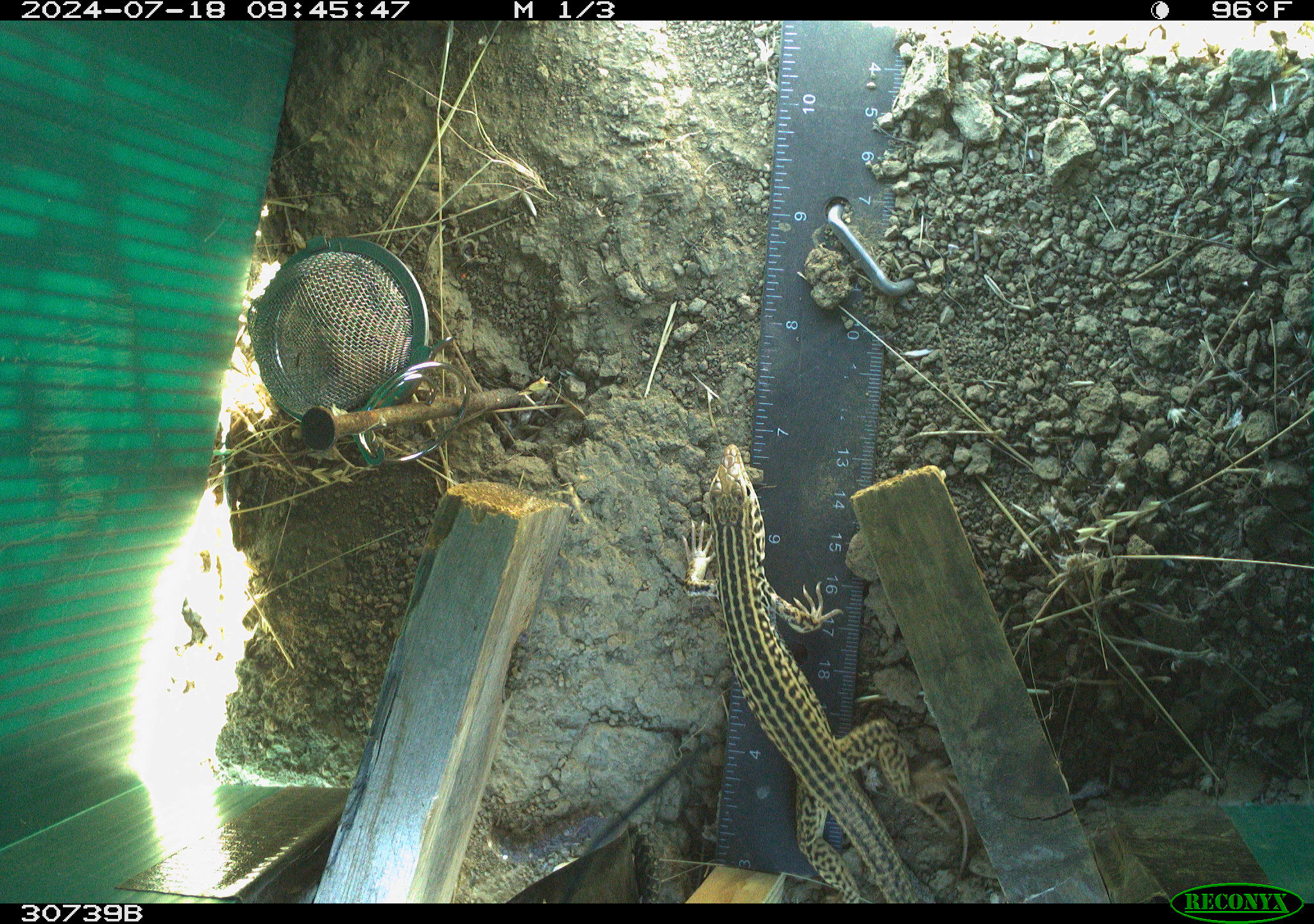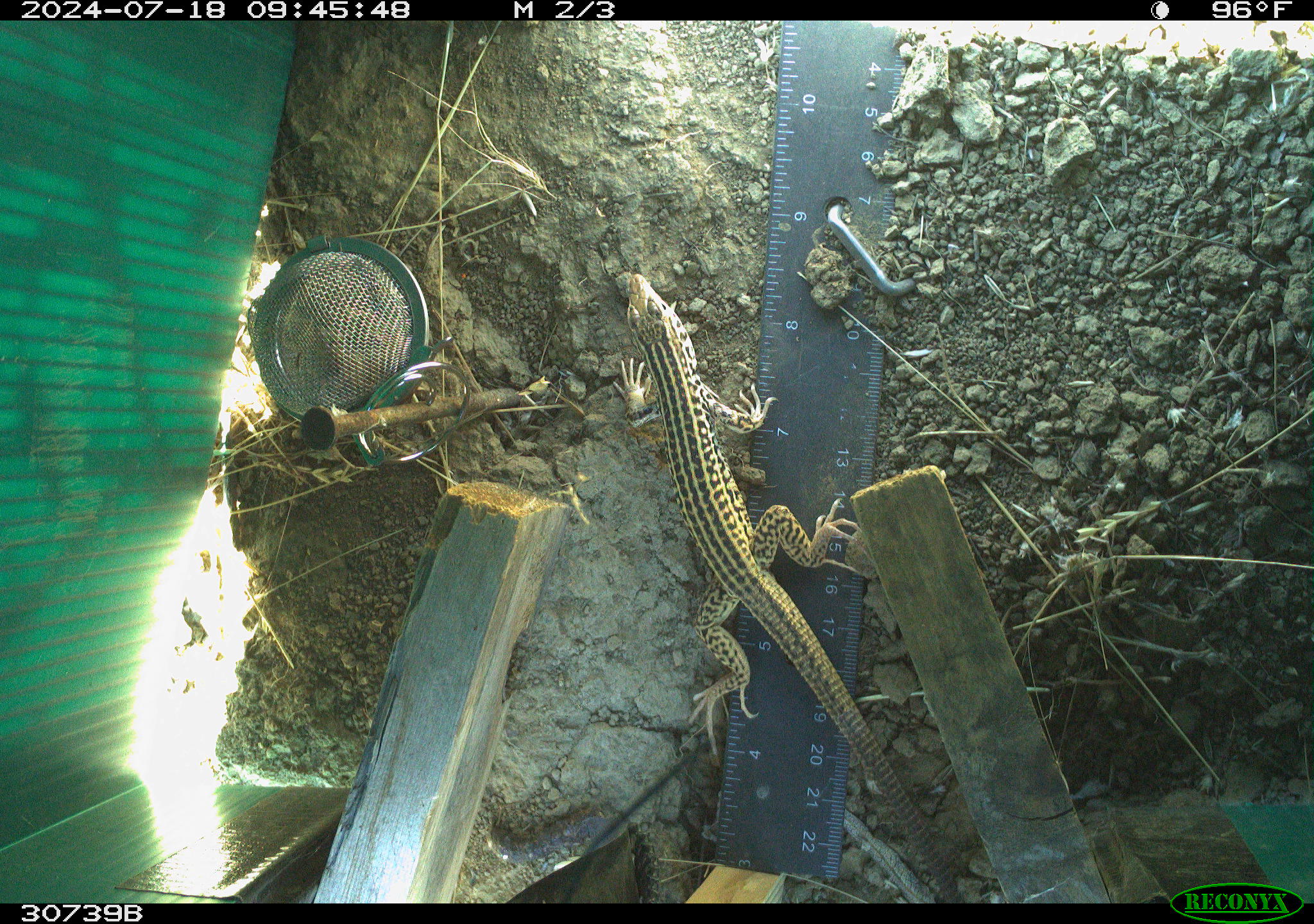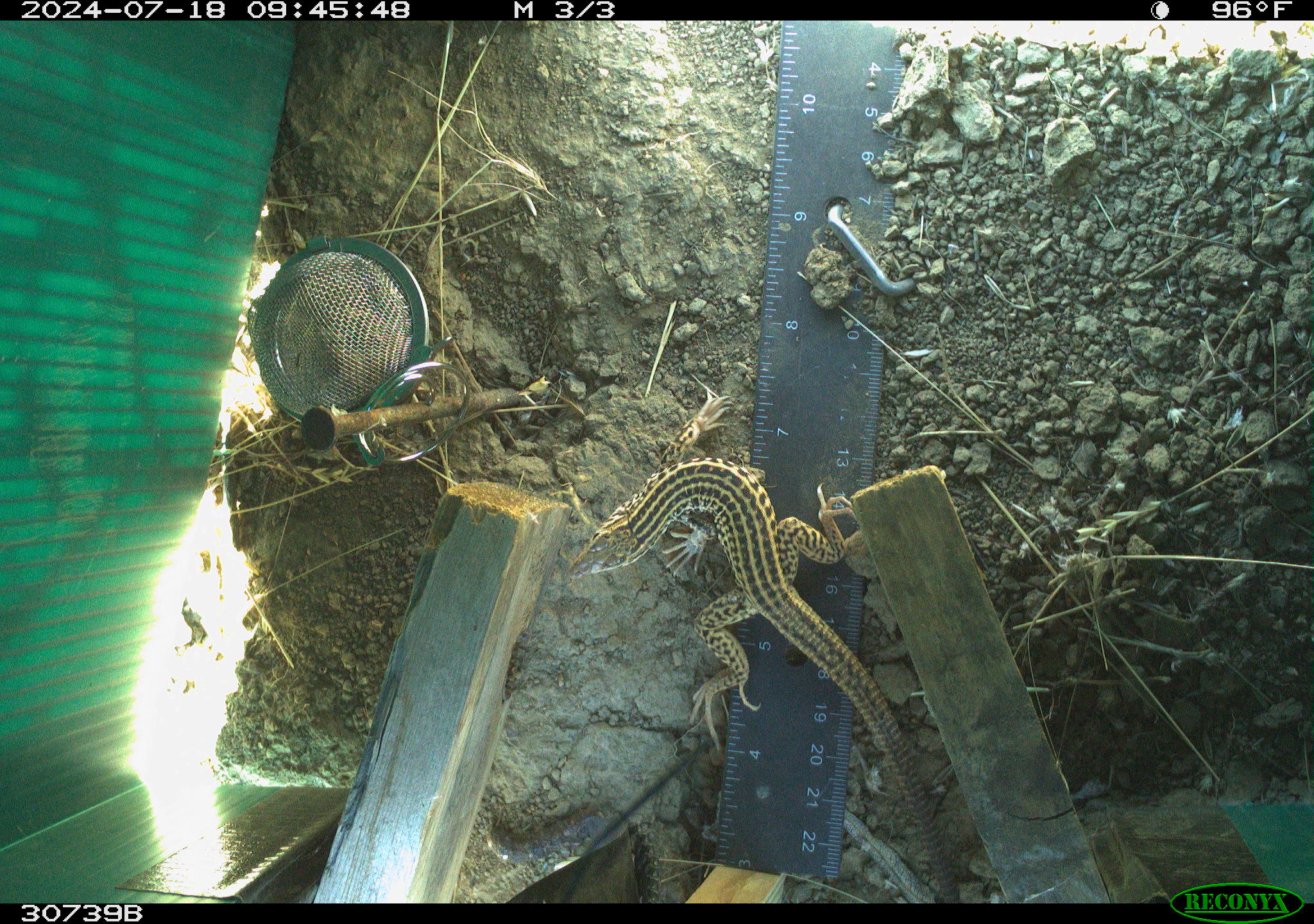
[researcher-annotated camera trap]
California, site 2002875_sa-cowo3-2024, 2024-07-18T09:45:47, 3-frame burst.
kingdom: Animalia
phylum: Chordata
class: Reptilia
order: Squamata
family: Teiidae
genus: Aspidoscelis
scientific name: Aspidoscelis tigris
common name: western whiptail